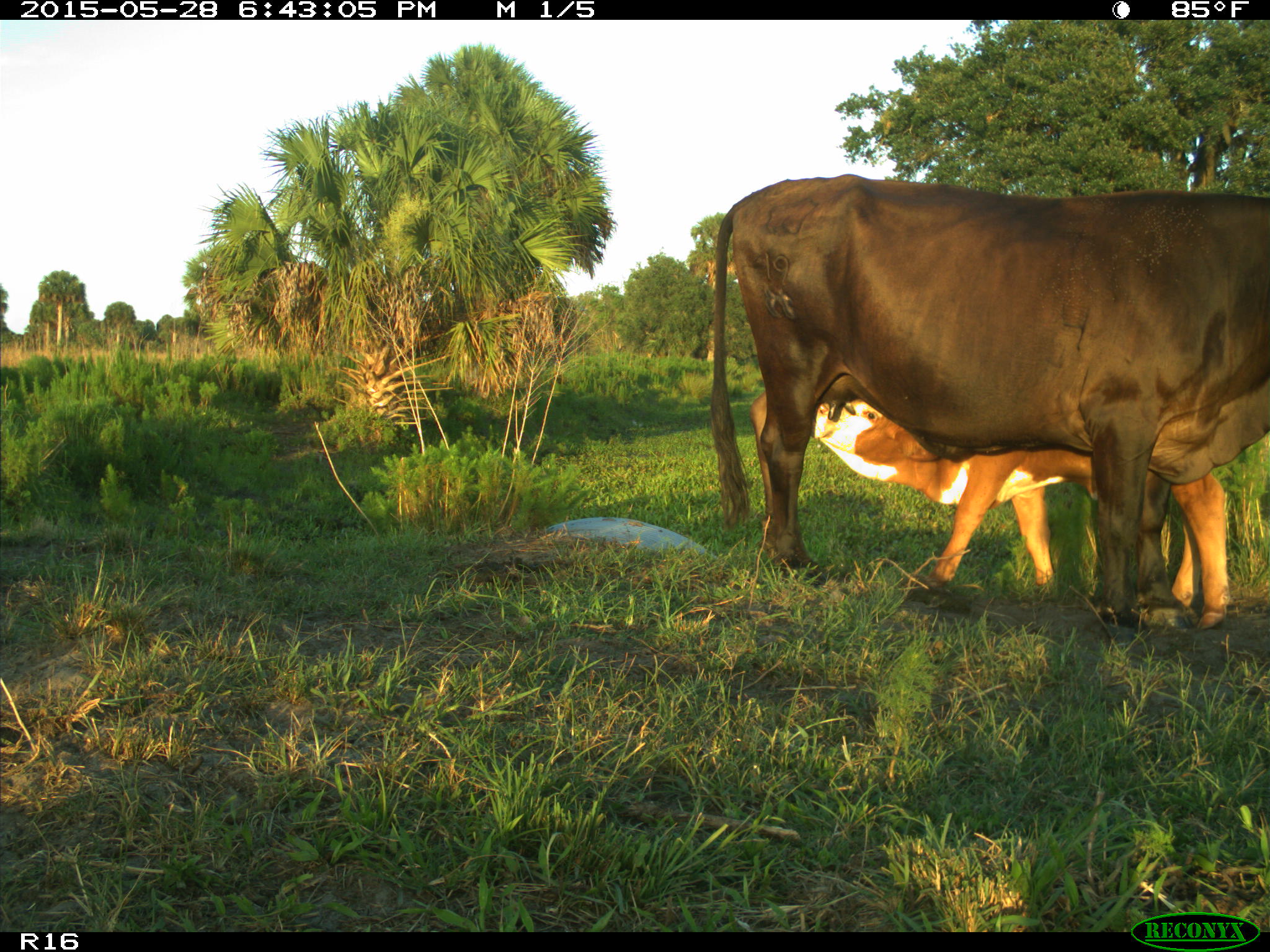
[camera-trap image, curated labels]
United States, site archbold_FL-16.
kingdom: Animalia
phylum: Chordata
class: Mammalia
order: Artiodactyla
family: Bovidae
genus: Bos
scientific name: Bos taurus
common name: domestic cow